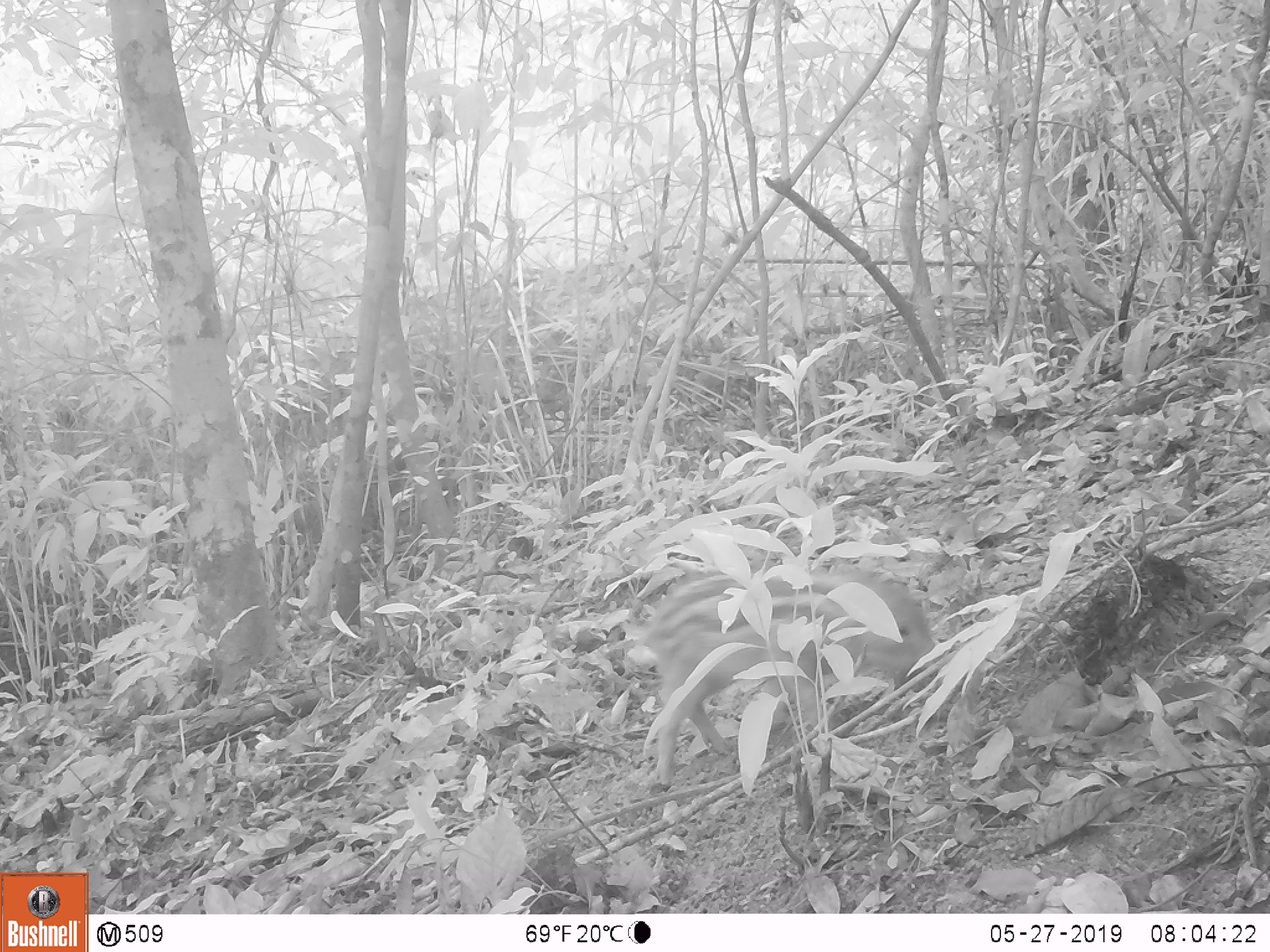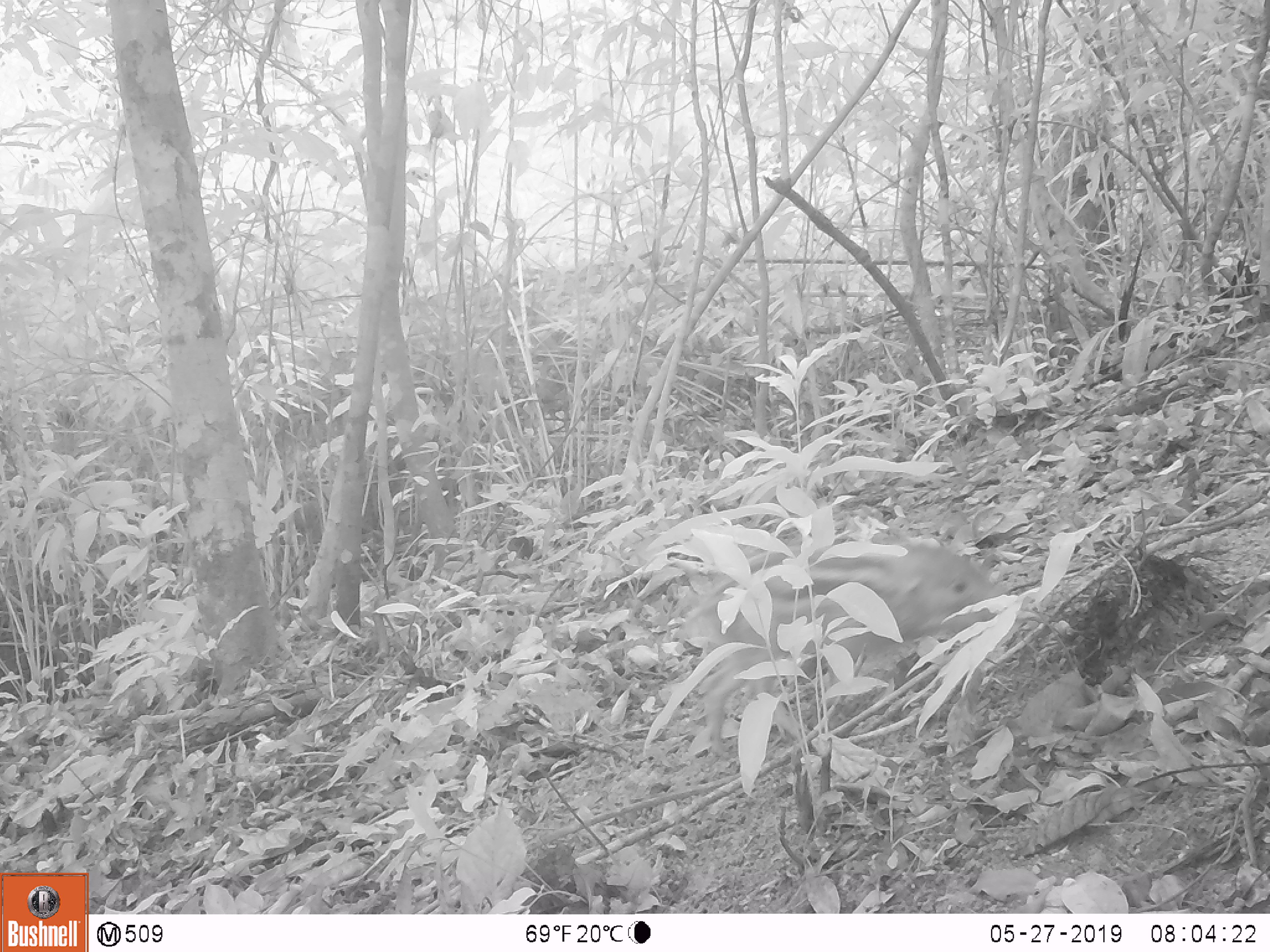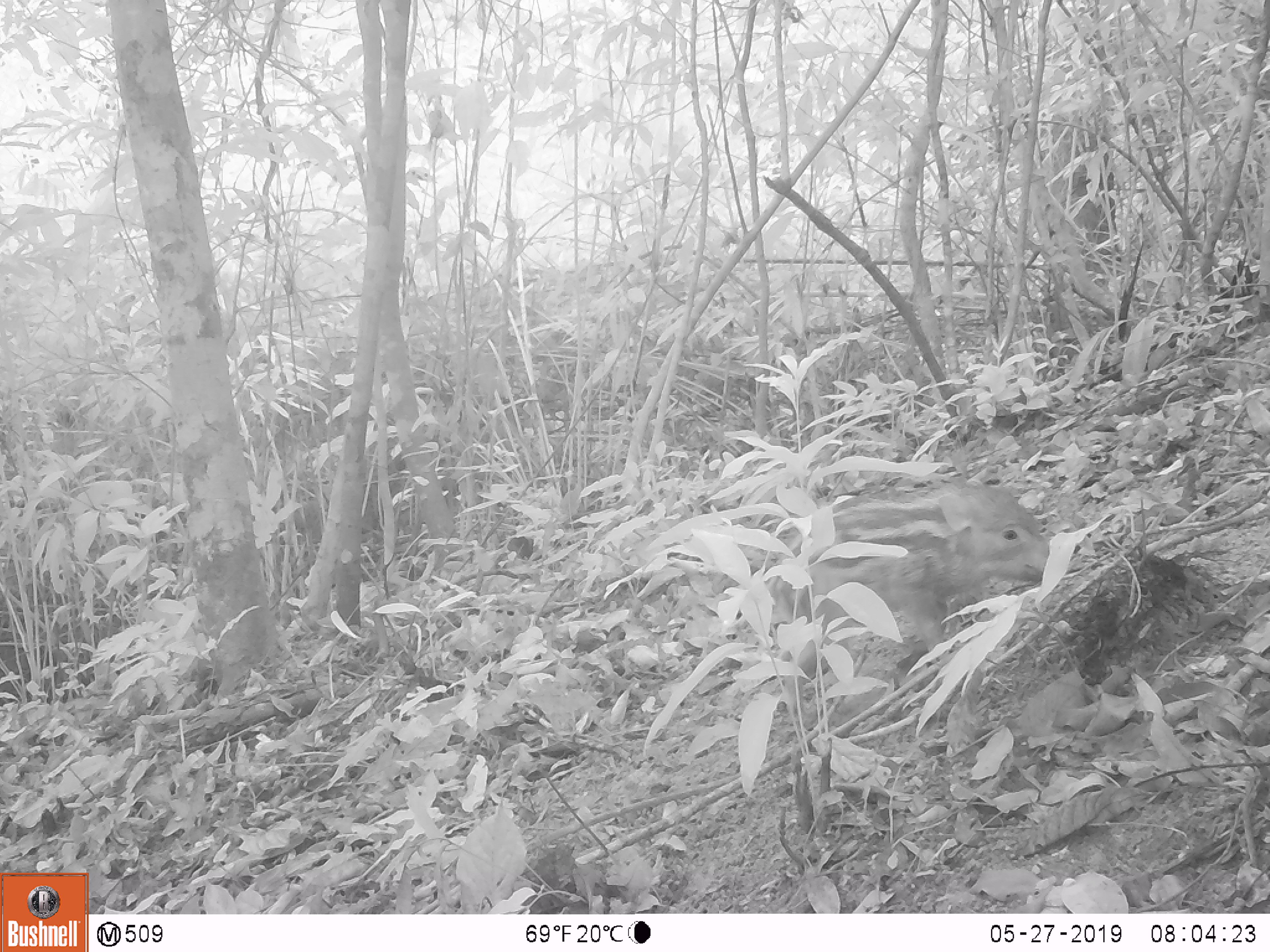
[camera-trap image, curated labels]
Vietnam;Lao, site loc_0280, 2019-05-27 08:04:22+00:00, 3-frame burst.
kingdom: Animalia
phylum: Chordata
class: Mammalia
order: Artiodactyla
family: Suidae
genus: Sus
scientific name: Sus scrofa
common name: eurasian wild pig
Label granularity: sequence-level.